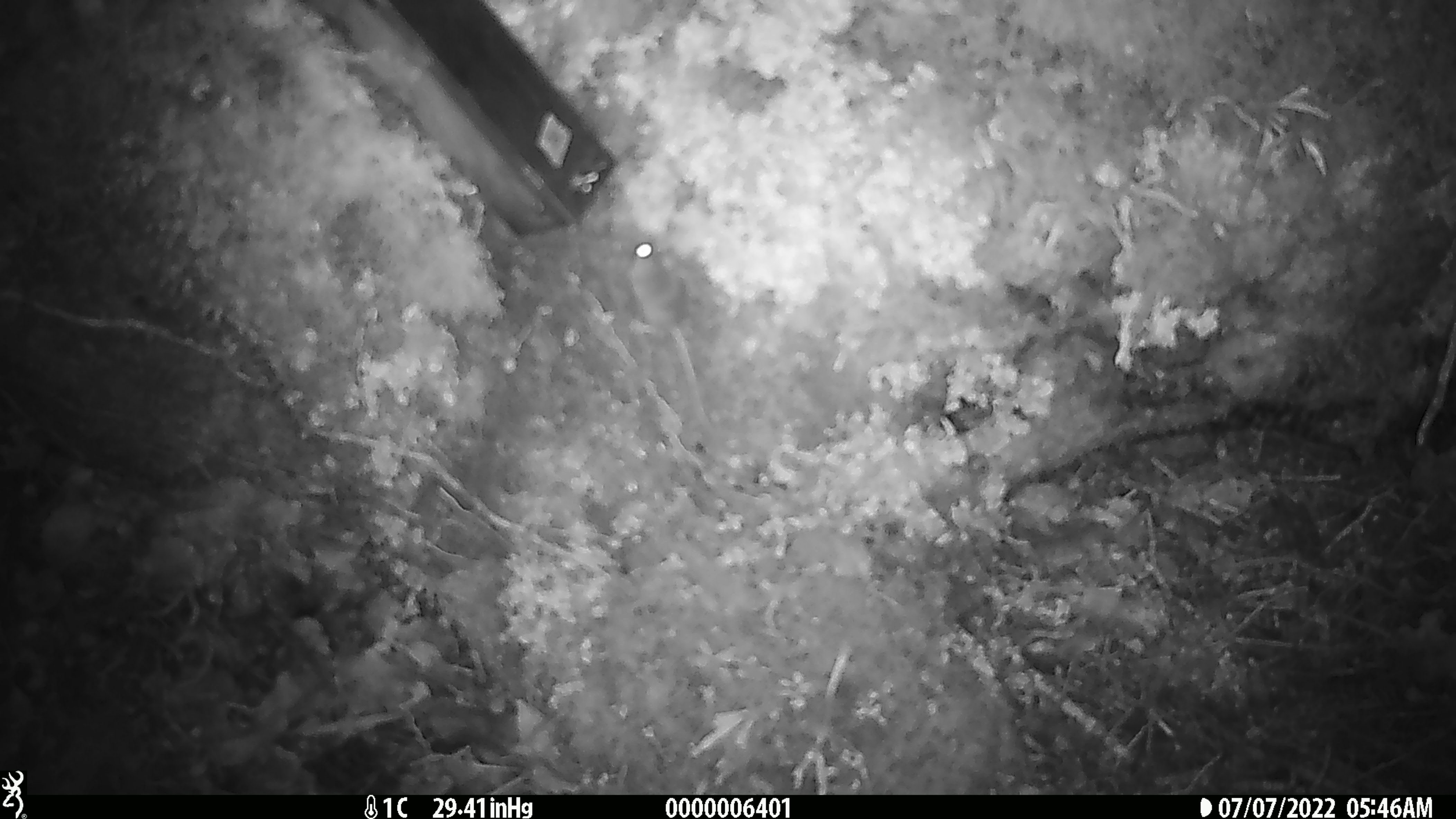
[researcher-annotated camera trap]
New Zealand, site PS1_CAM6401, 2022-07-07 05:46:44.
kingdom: Animalia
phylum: Chordata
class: Mammalia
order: Rodentia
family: Muridae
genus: Mus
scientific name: Mus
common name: mouse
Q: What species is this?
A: Mouse (Mus).